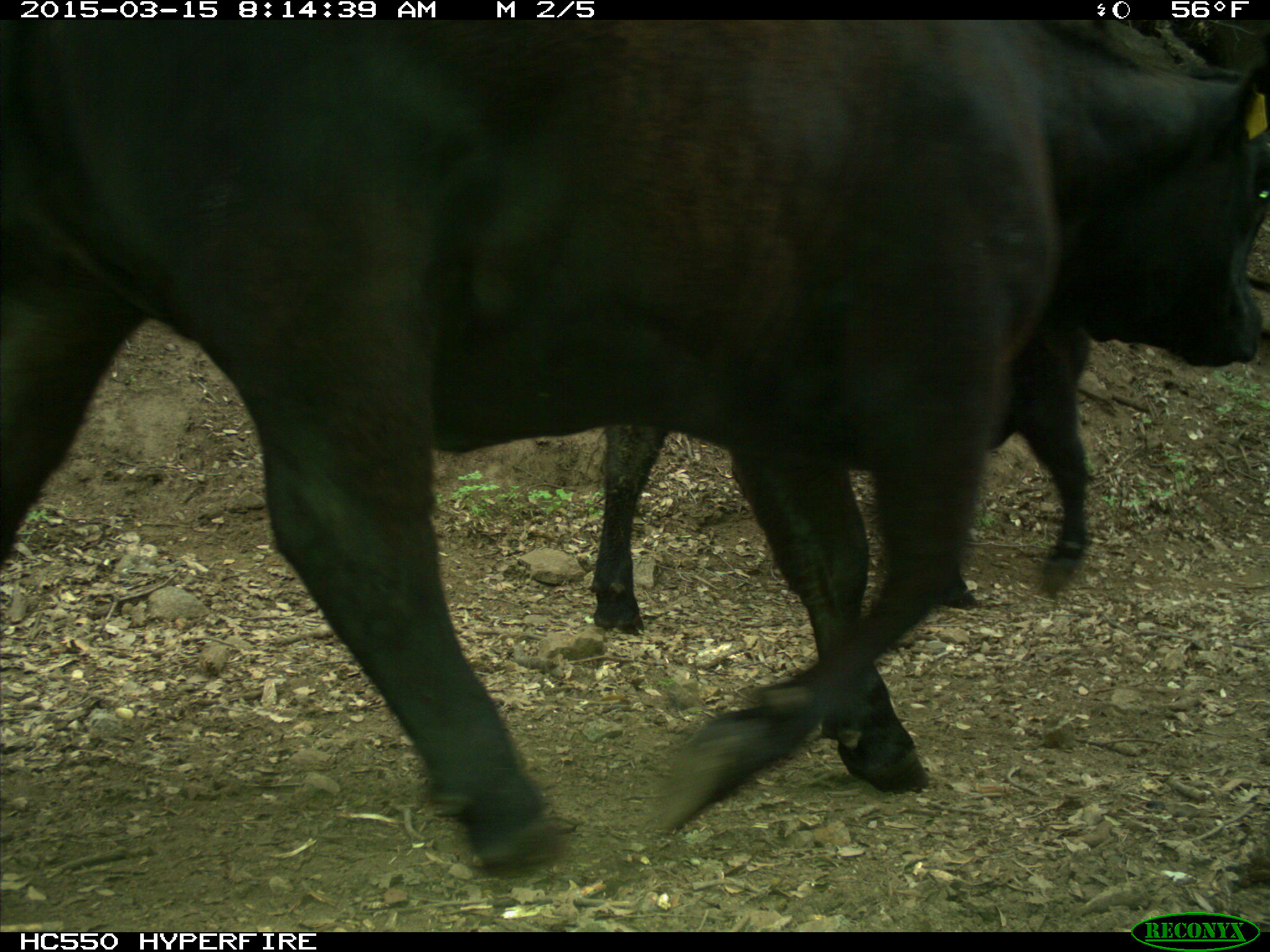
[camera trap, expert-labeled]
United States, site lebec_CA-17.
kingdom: Animalia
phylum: Chordata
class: Mammalia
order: Artiodactyla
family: Bovidae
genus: Bos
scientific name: Bos taurus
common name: domestic cow